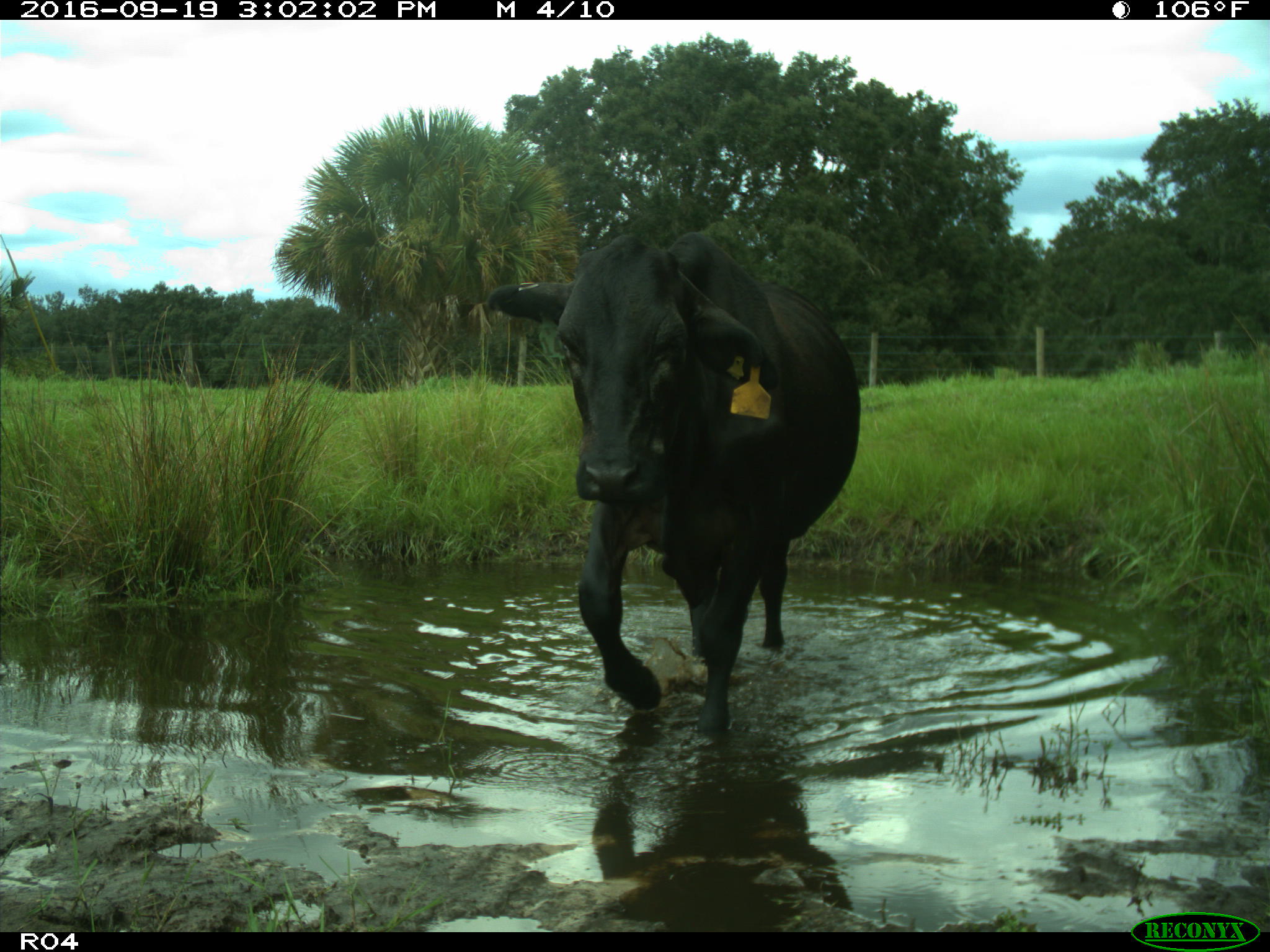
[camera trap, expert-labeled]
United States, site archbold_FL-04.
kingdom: Animalia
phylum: Chordata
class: Mammalia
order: Artiodactyla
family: Bovidae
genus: Bos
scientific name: Bos taurus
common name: domestic cow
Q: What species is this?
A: Bos taurus (domestic cow).